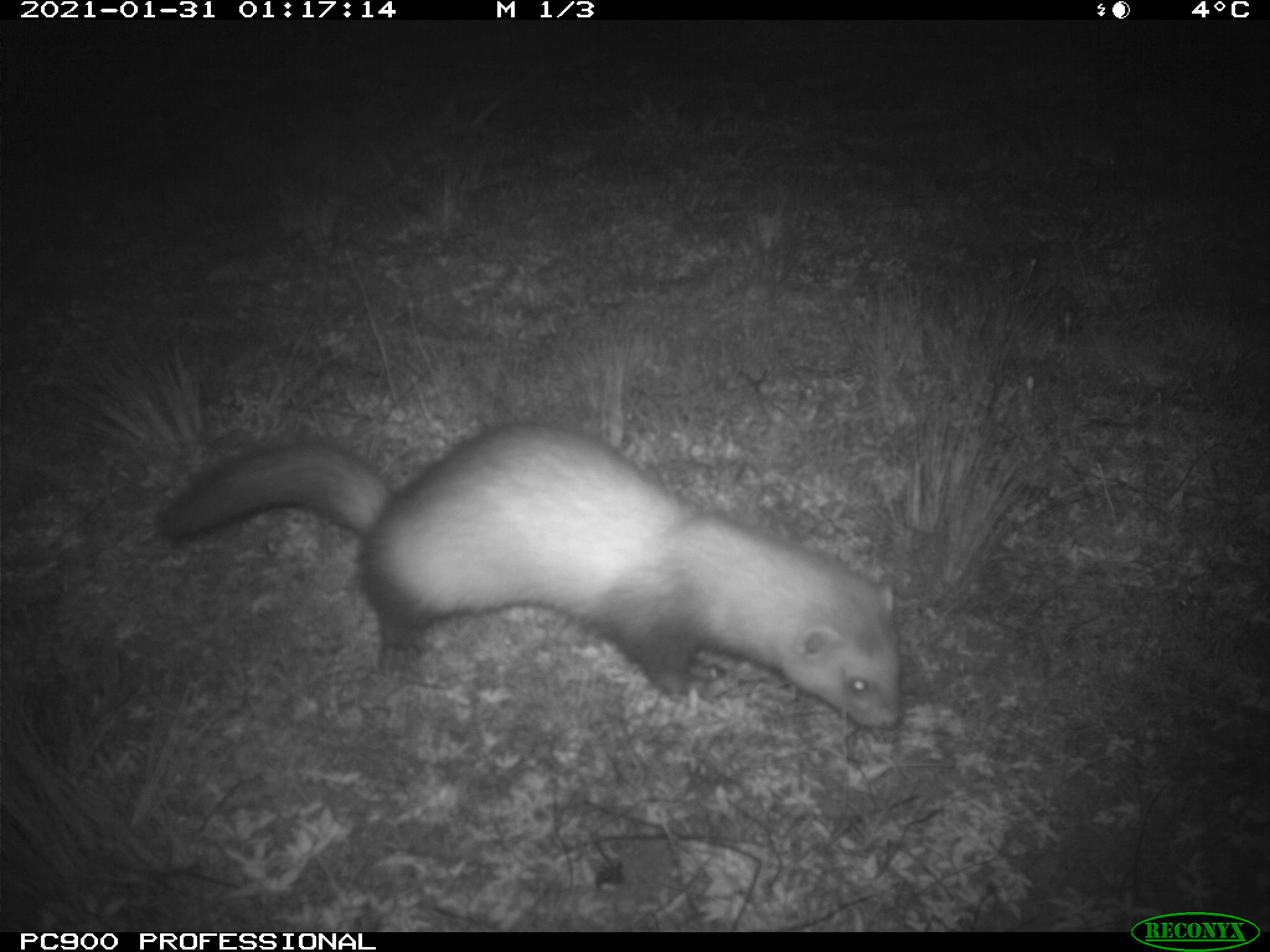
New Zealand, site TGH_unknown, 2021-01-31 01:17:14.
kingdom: Animalia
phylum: Chordata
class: Mammalia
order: Carnivora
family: Mustelidae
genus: Mustela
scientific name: Mustela furo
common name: ferret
Ferret (Mustela furo).